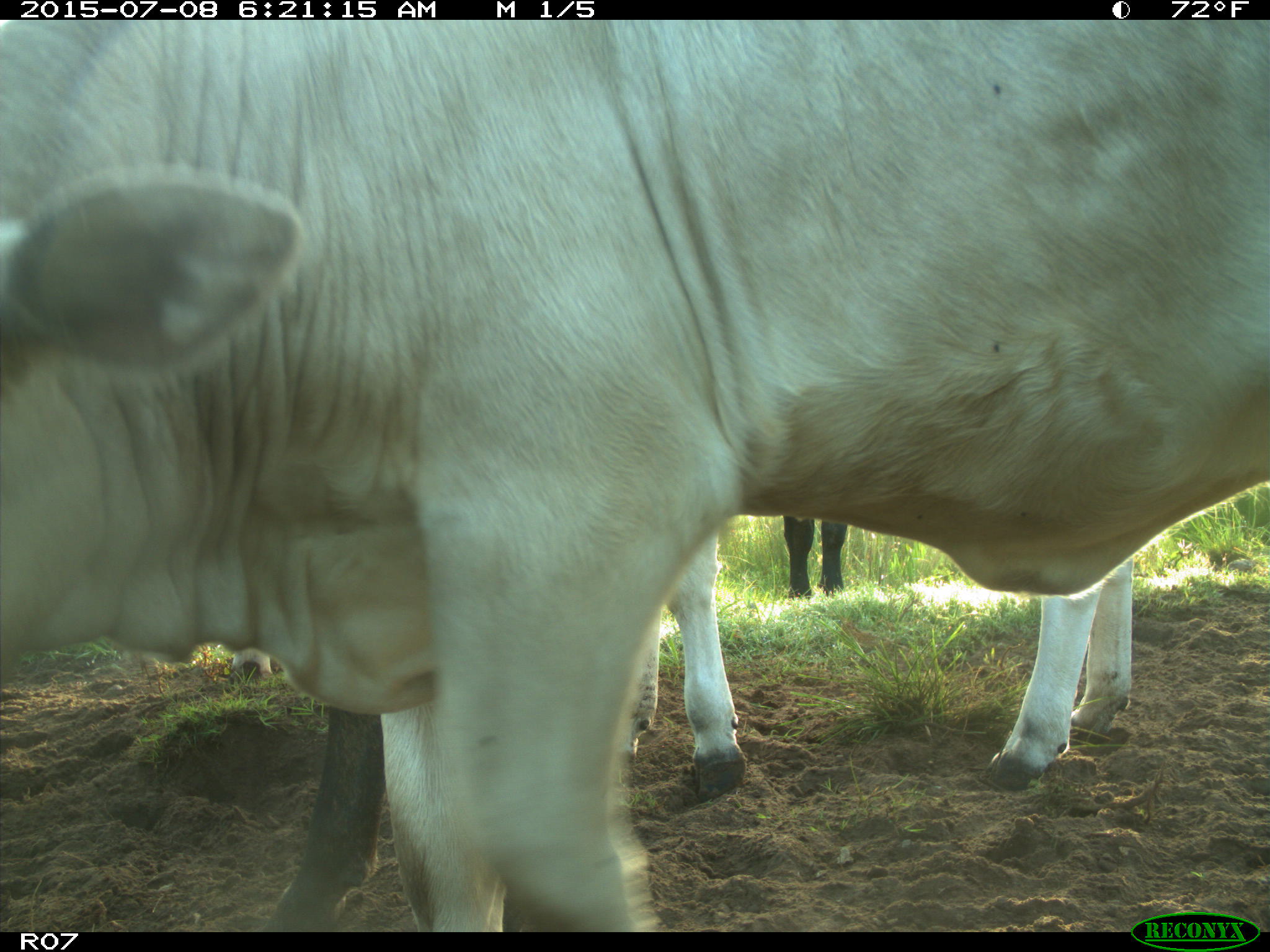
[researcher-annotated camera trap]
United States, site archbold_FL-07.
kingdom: Animalia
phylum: Chordata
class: Mammalia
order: Artiodactyla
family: Bovidae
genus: Bos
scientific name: Bos taurus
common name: domestic cow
Bos taurus (domestic cow).